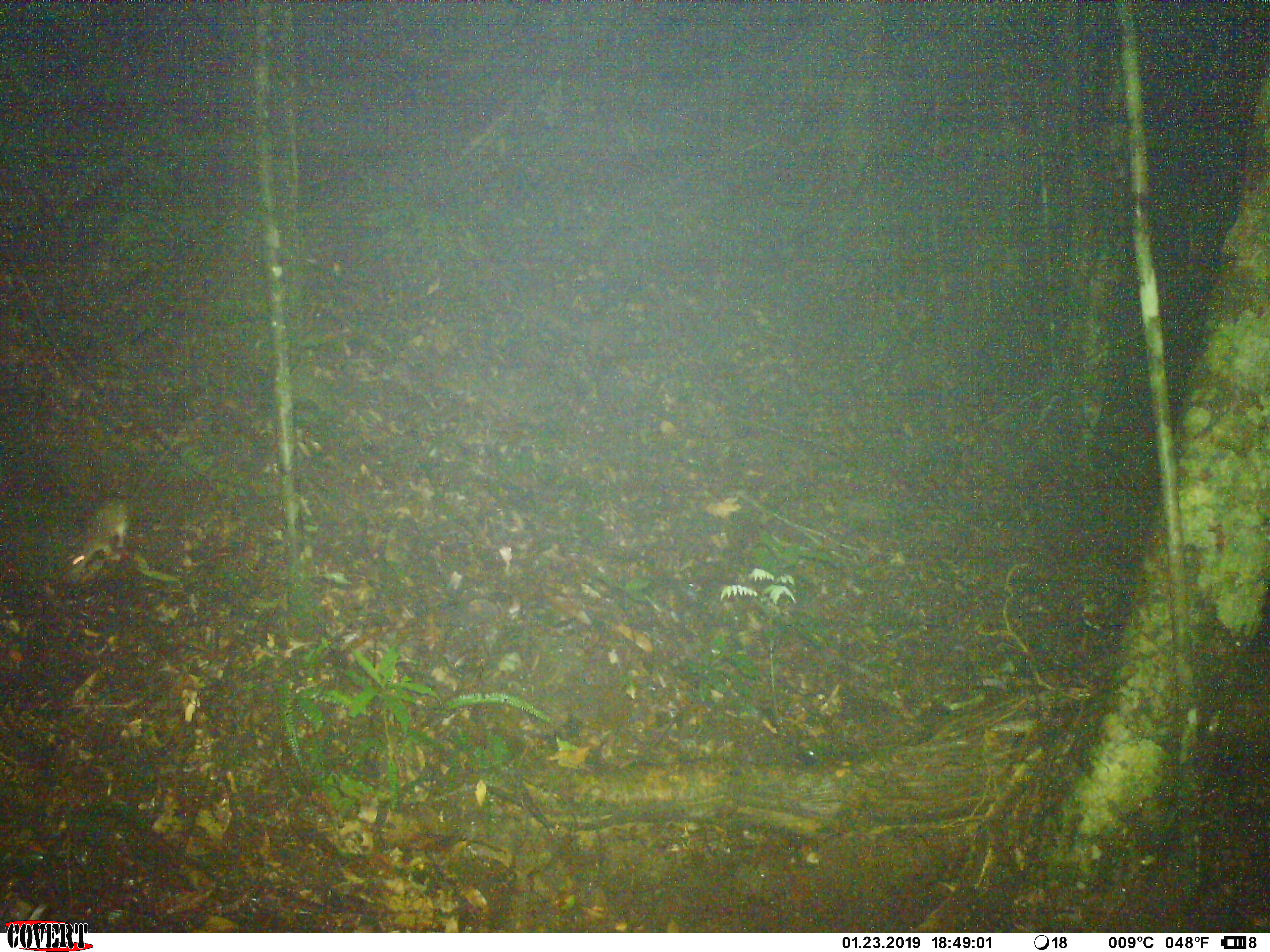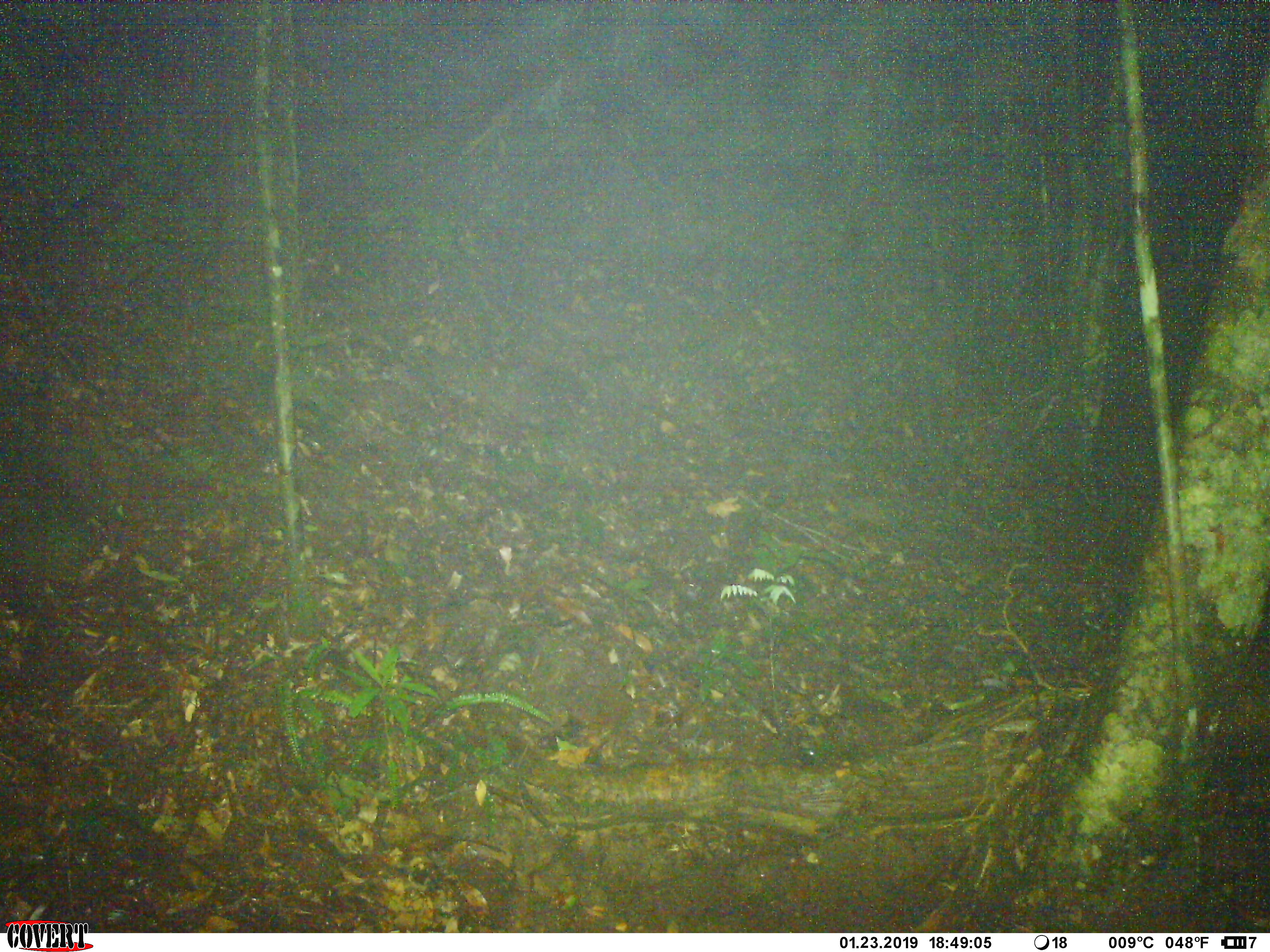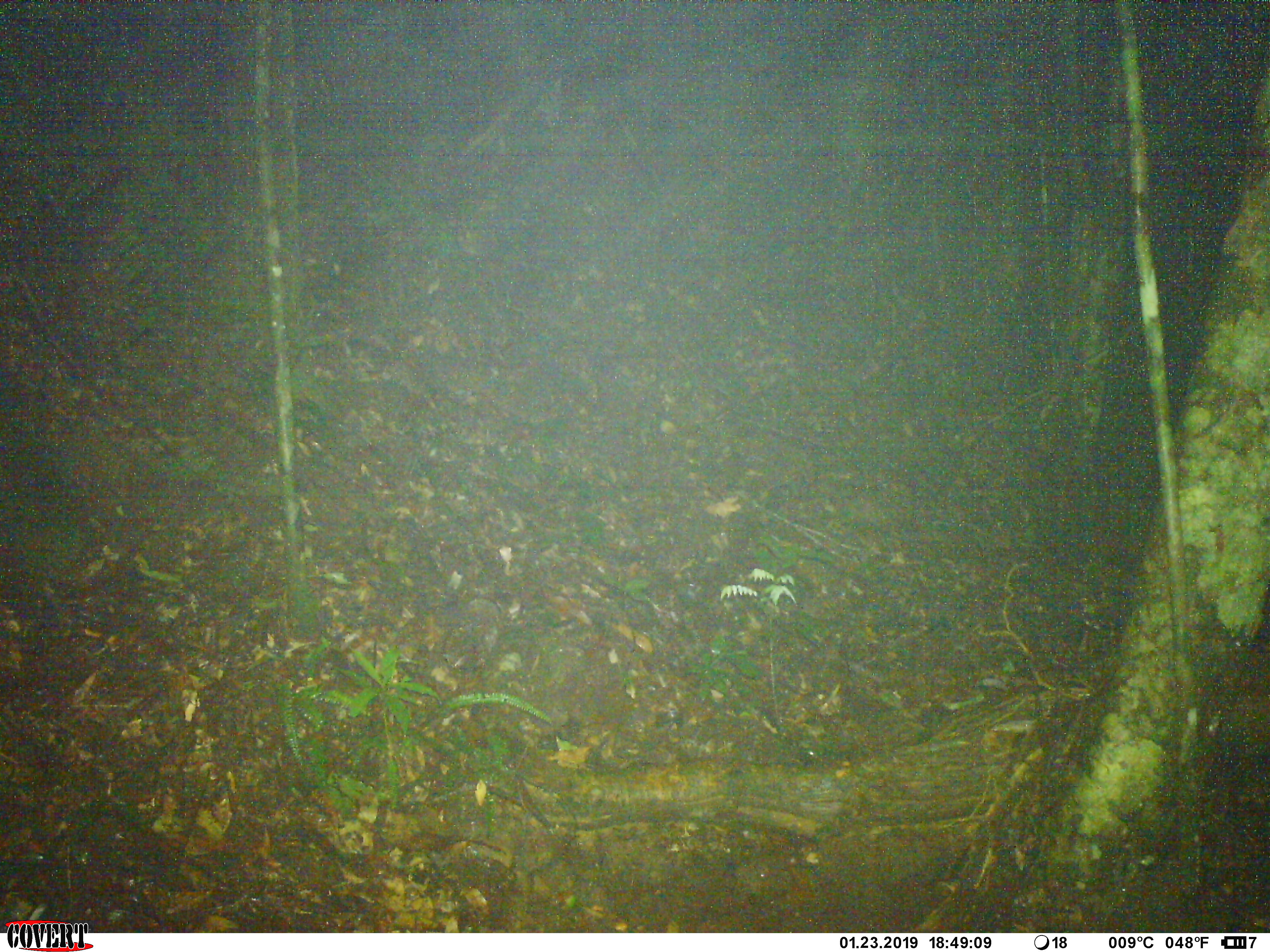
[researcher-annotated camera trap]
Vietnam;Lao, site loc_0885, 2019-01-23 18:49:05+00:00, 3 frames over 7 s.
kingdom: Animalia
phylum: Chordata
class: Mammalia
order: Rodentia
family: Muridae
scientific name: Muridae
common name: old-world mice and rats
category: unidentified murid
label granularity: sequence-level